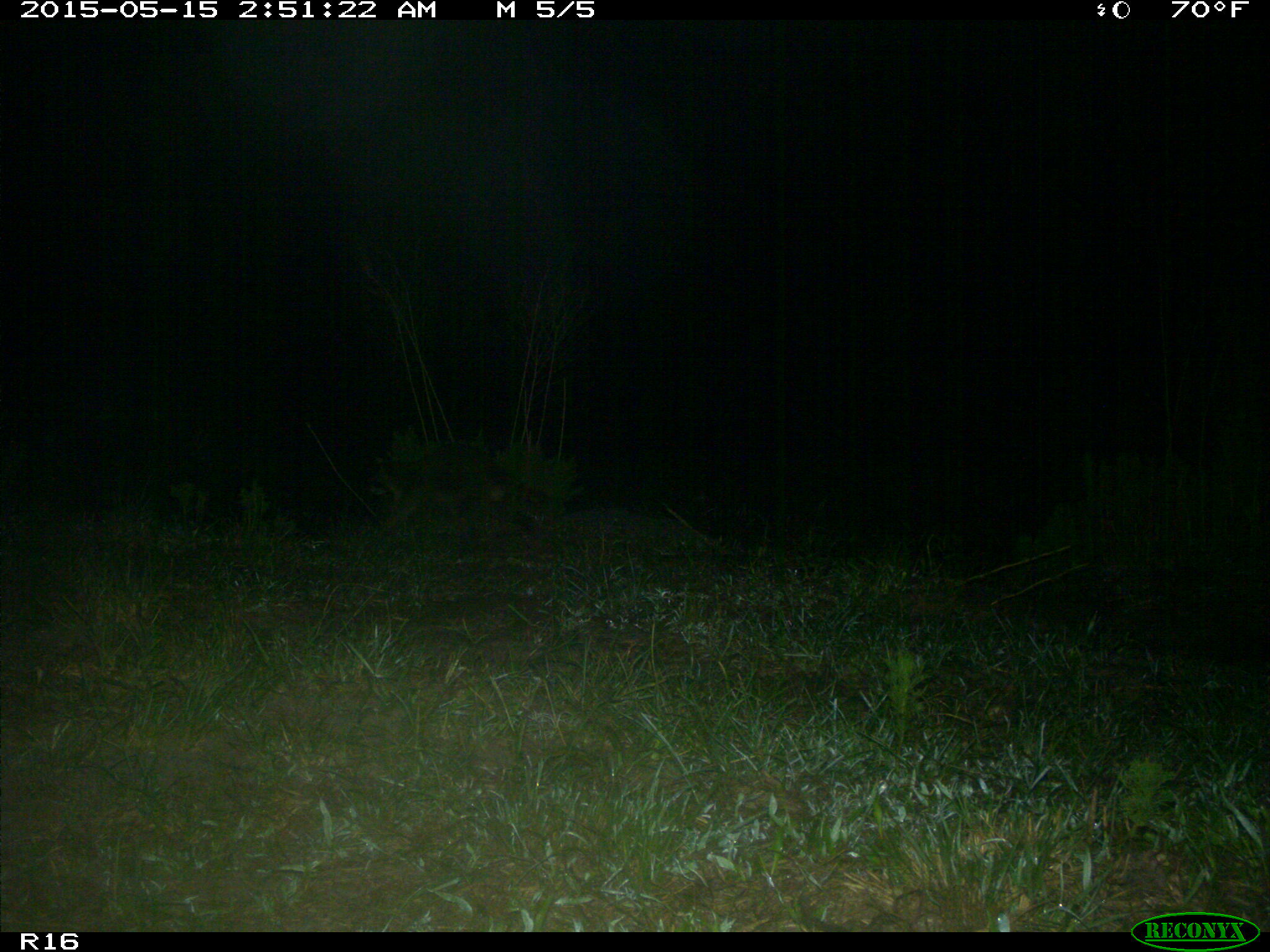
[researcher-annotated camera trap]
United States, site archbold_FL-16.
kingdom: Animalia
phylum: Chordata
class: Mammalia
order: Carnivora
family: Procyonidae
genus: Procyon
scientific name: Procyon lotor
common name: common raccoon